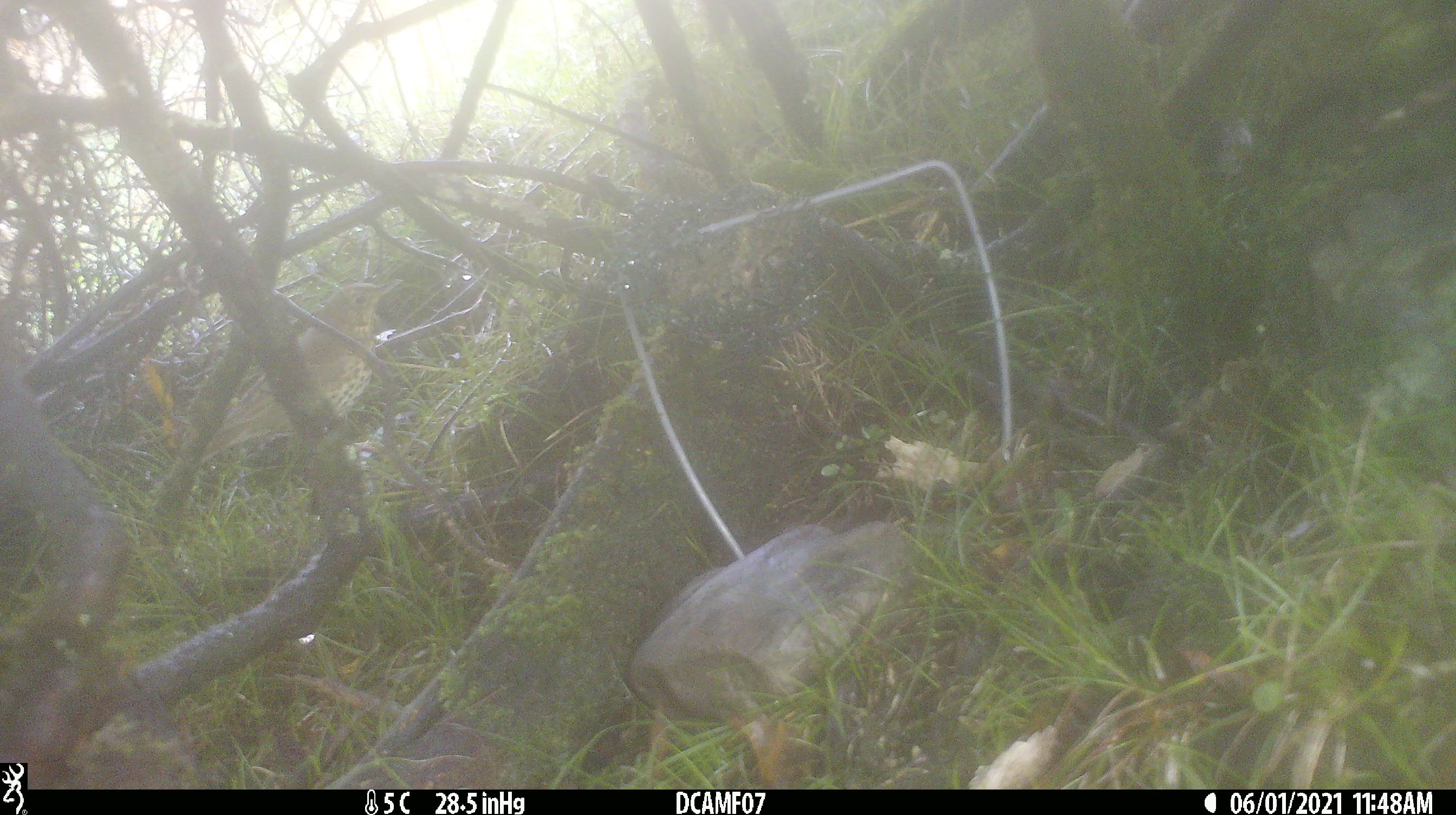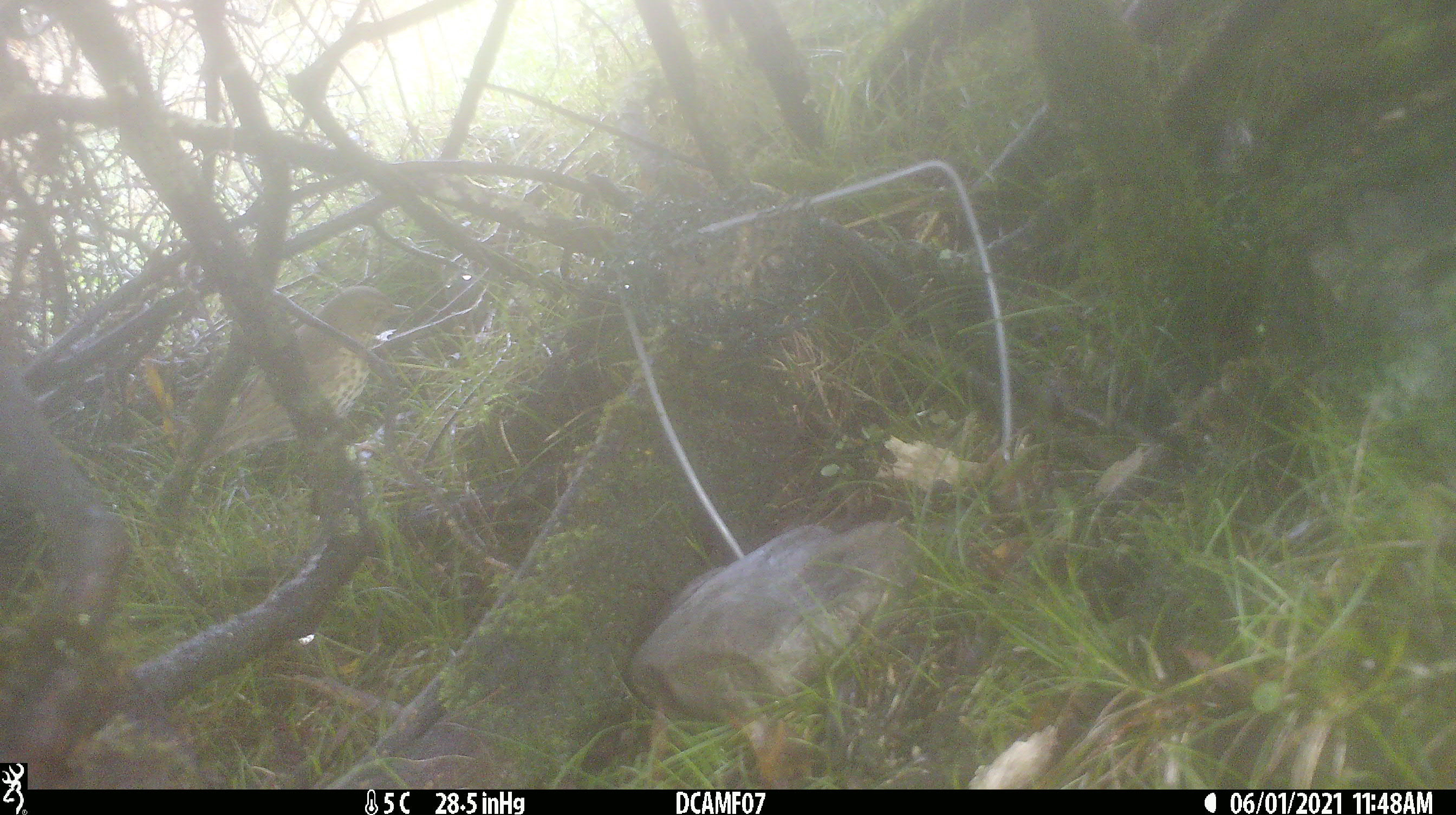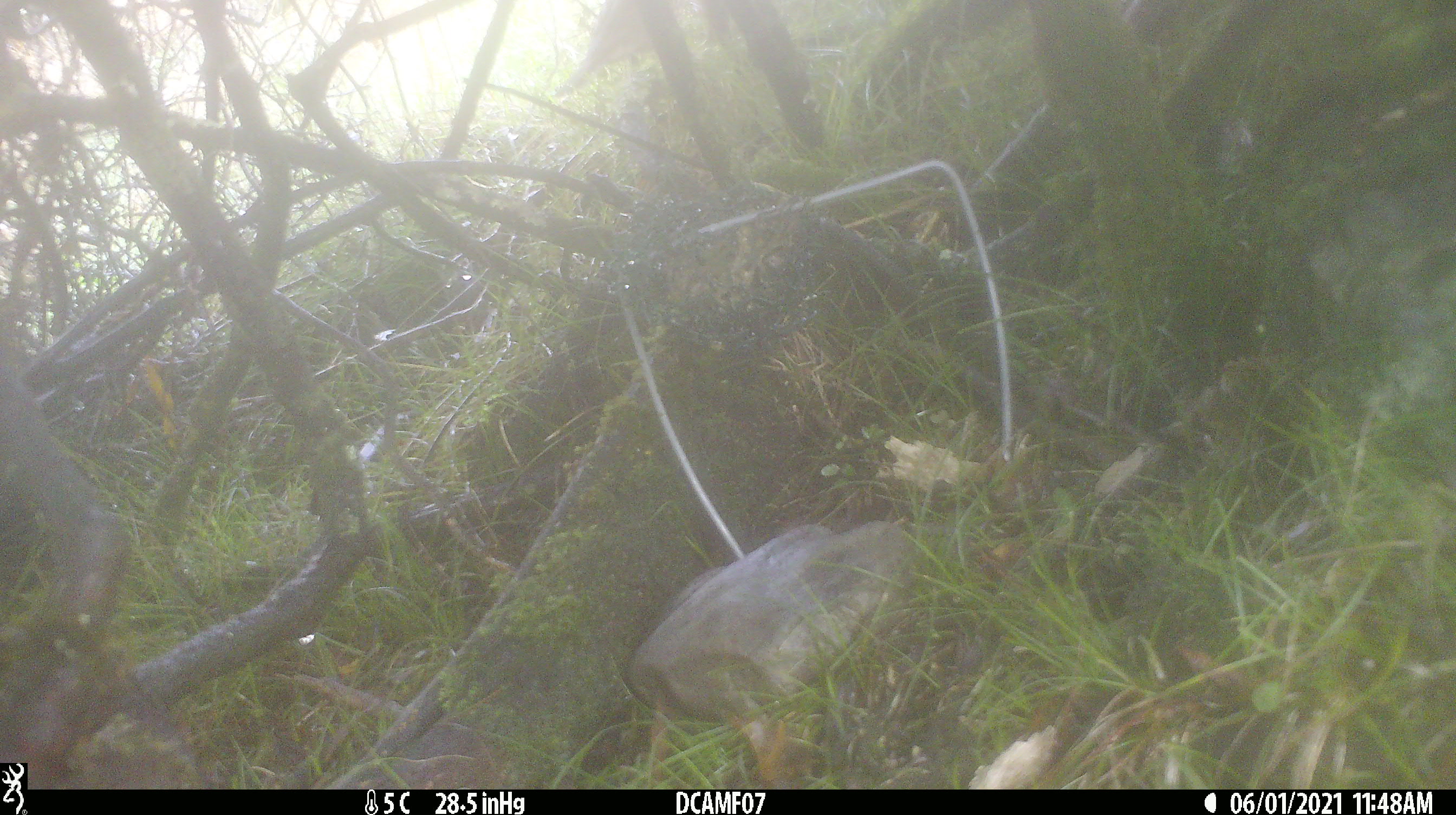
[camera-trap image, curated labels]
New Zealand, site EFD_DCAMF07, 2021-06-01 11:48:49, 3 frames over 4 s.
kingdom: Animalia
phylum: Chordata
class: Aves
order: Passeriformes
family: Turdidae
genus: Turdus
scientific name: Turdus philomelos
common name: song thrush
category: thrush